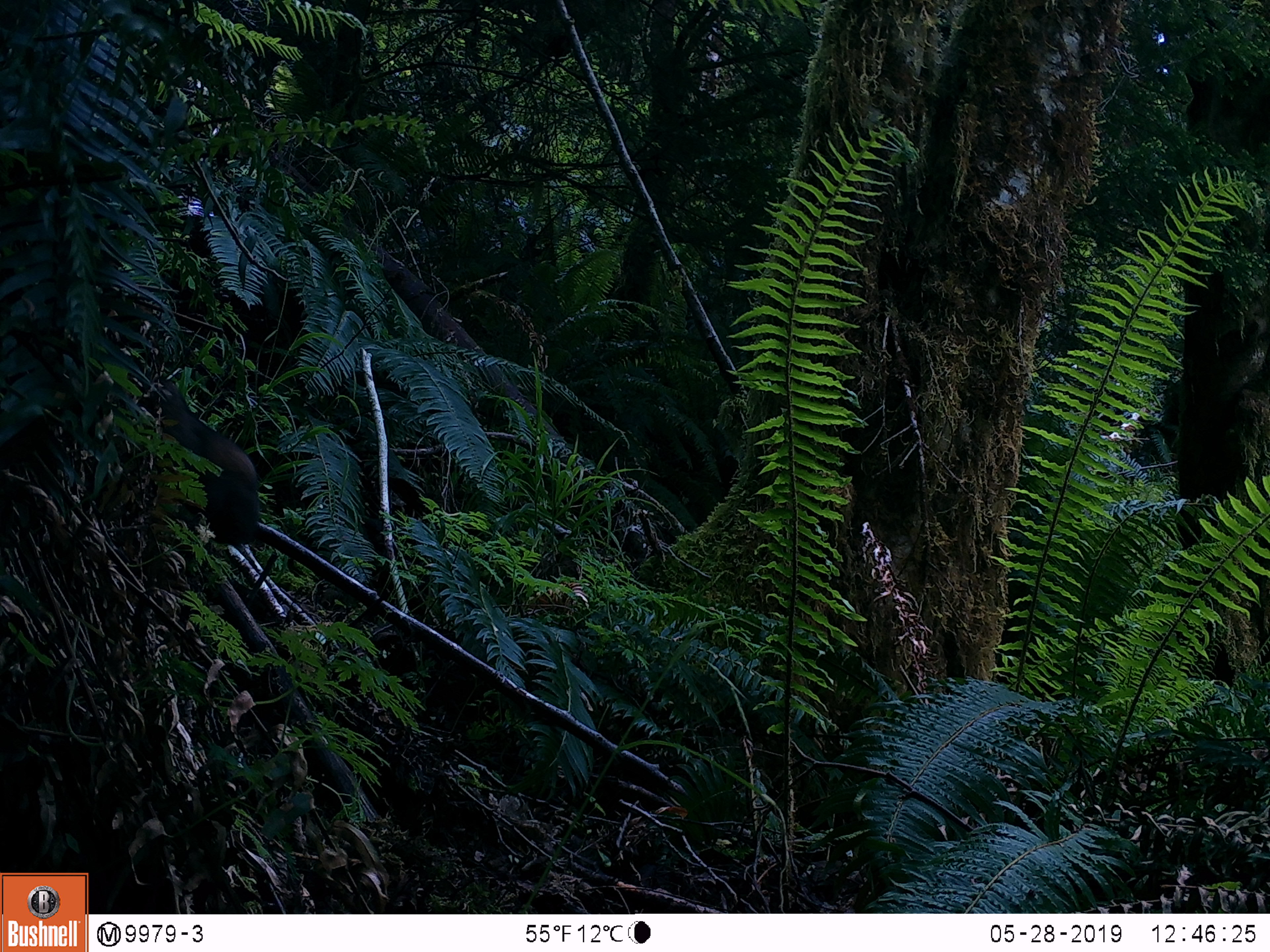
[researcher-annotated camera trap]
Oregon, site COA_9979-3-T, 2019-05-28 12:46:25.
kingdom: Animalia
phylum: Chordata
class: Mammalia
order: Rodentia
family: Aplodontiidae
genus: Aplodontia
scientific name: Aplodontia rufa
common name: mountain beaver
Mountain beaver (Aplodontia rufa).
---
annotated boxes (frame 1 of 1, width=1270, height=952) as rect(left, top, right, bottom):
mountain beaver: rect(152, 385, 269, 544)